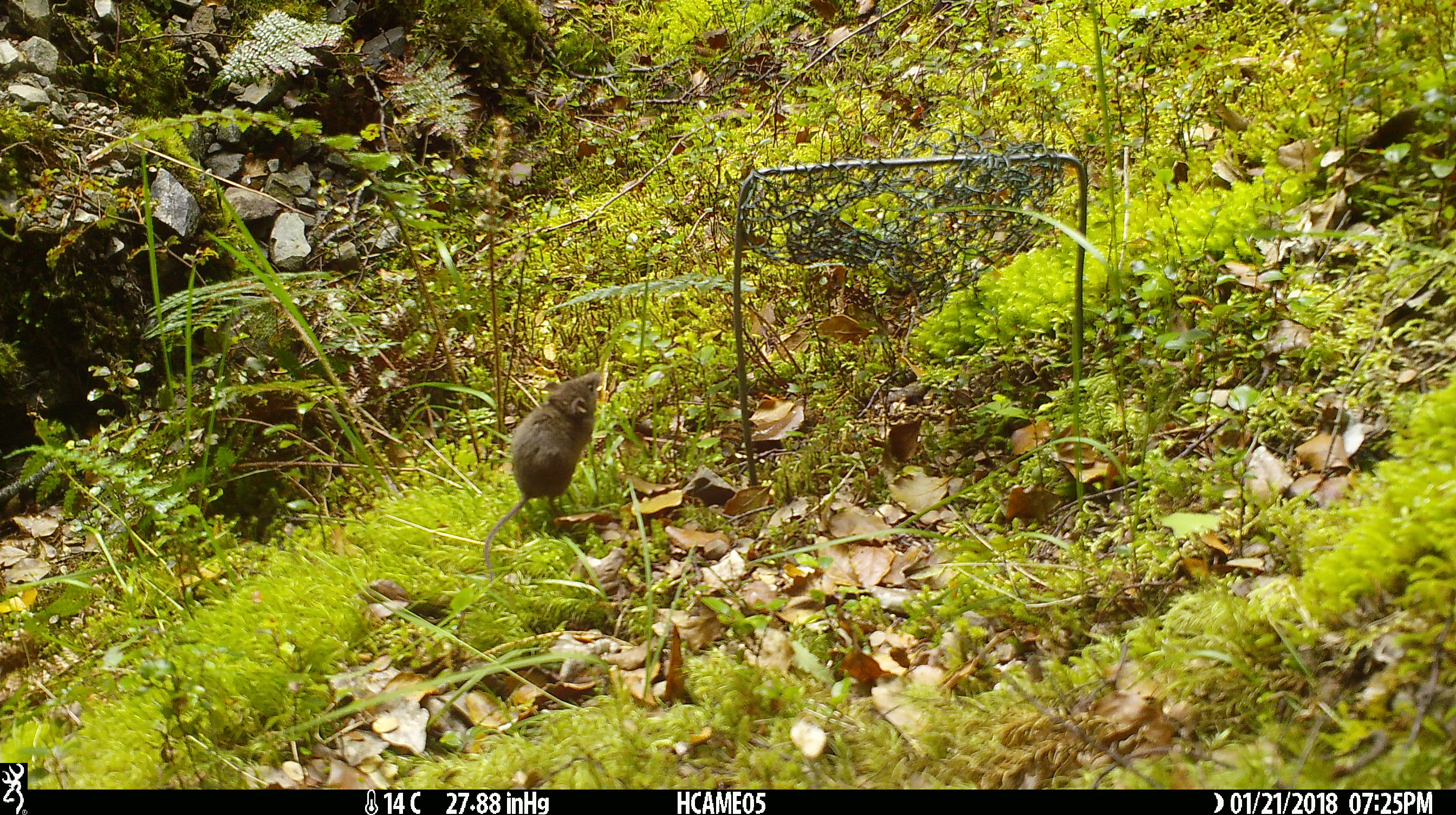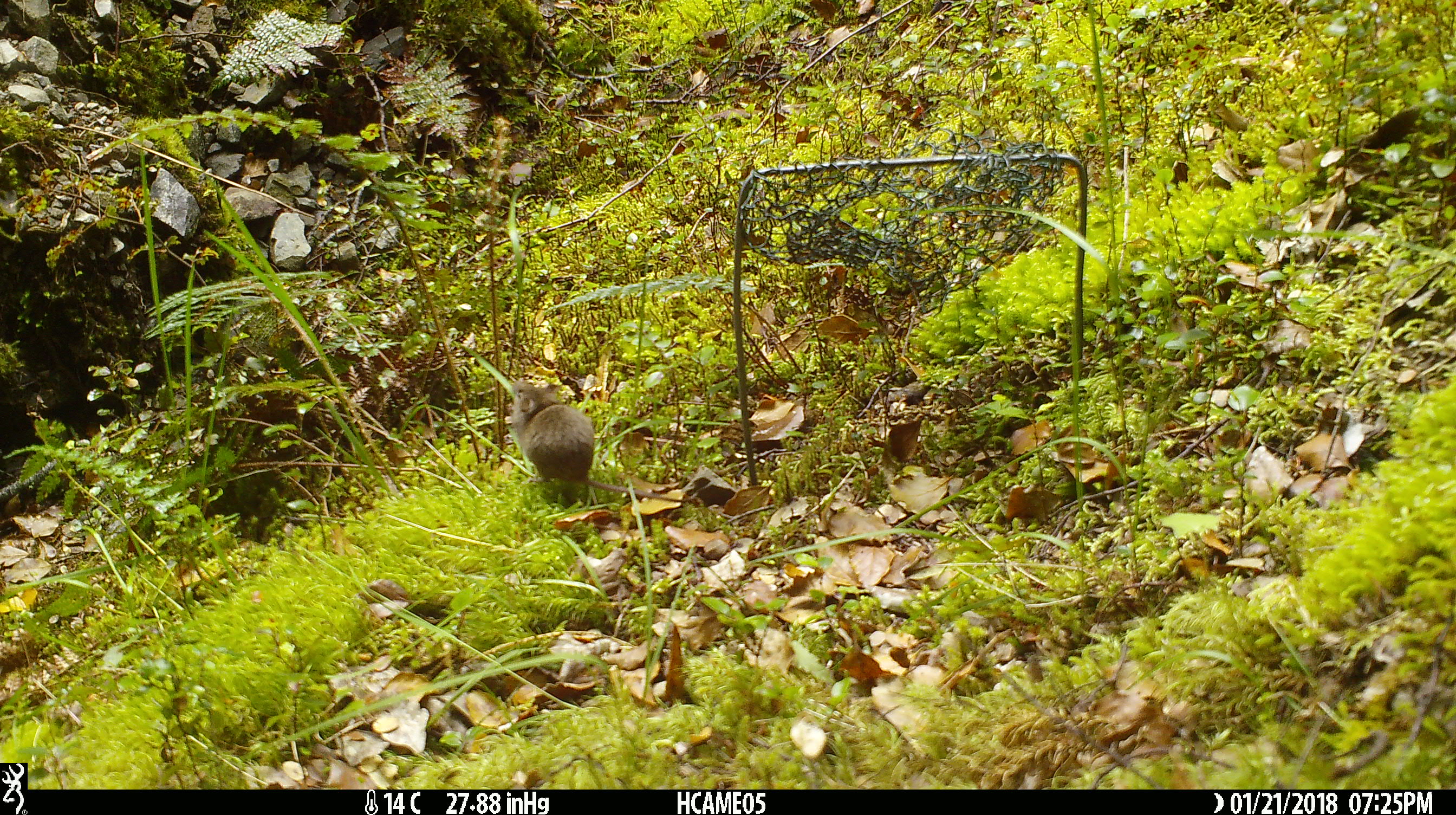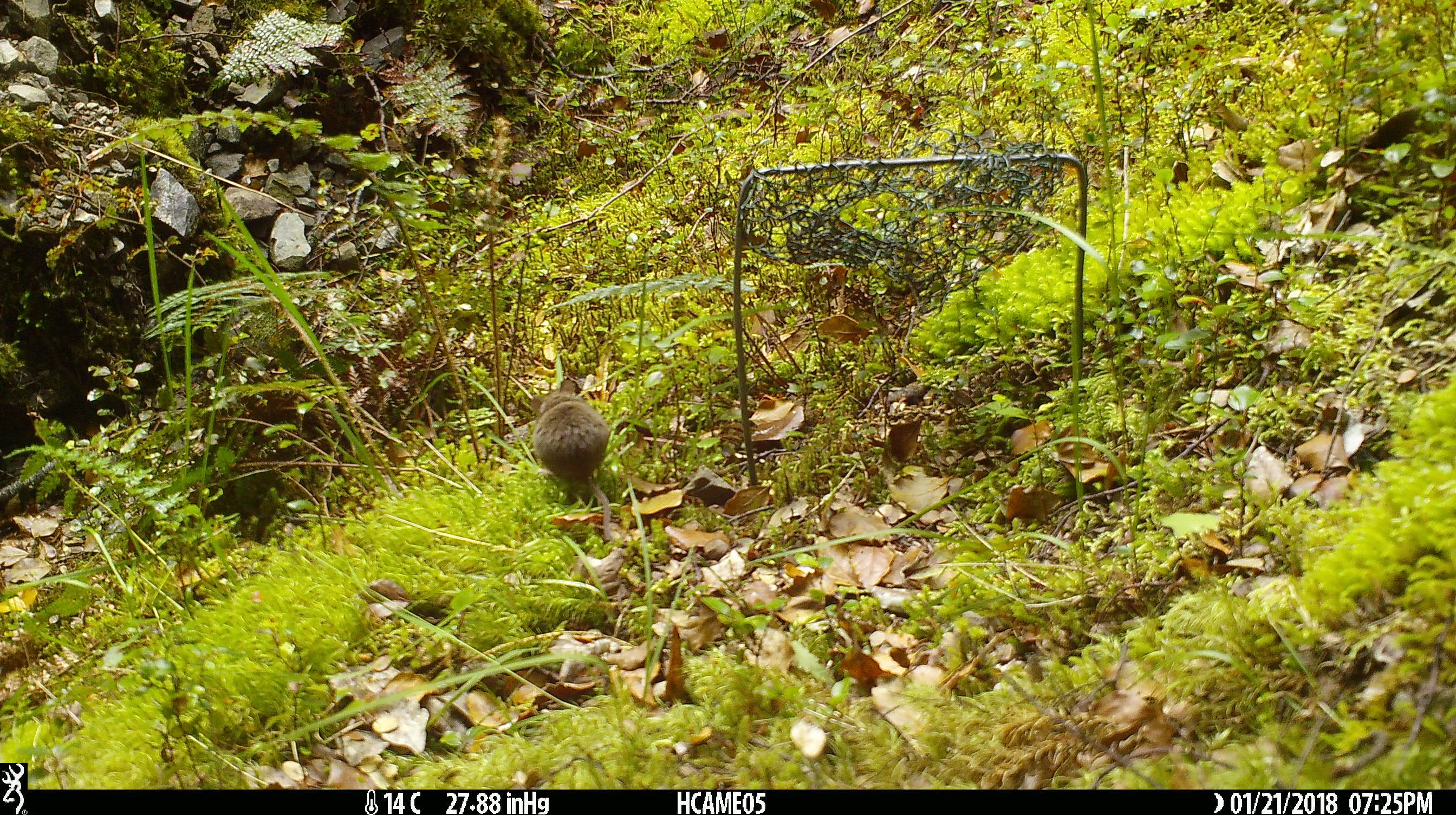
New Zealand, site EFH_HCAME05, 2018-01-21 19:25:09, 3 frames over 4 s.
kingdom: Animalia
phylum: Chordata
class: Mammalia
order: Rodentia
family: Muridae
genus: Mus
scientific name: Mus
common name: mouse